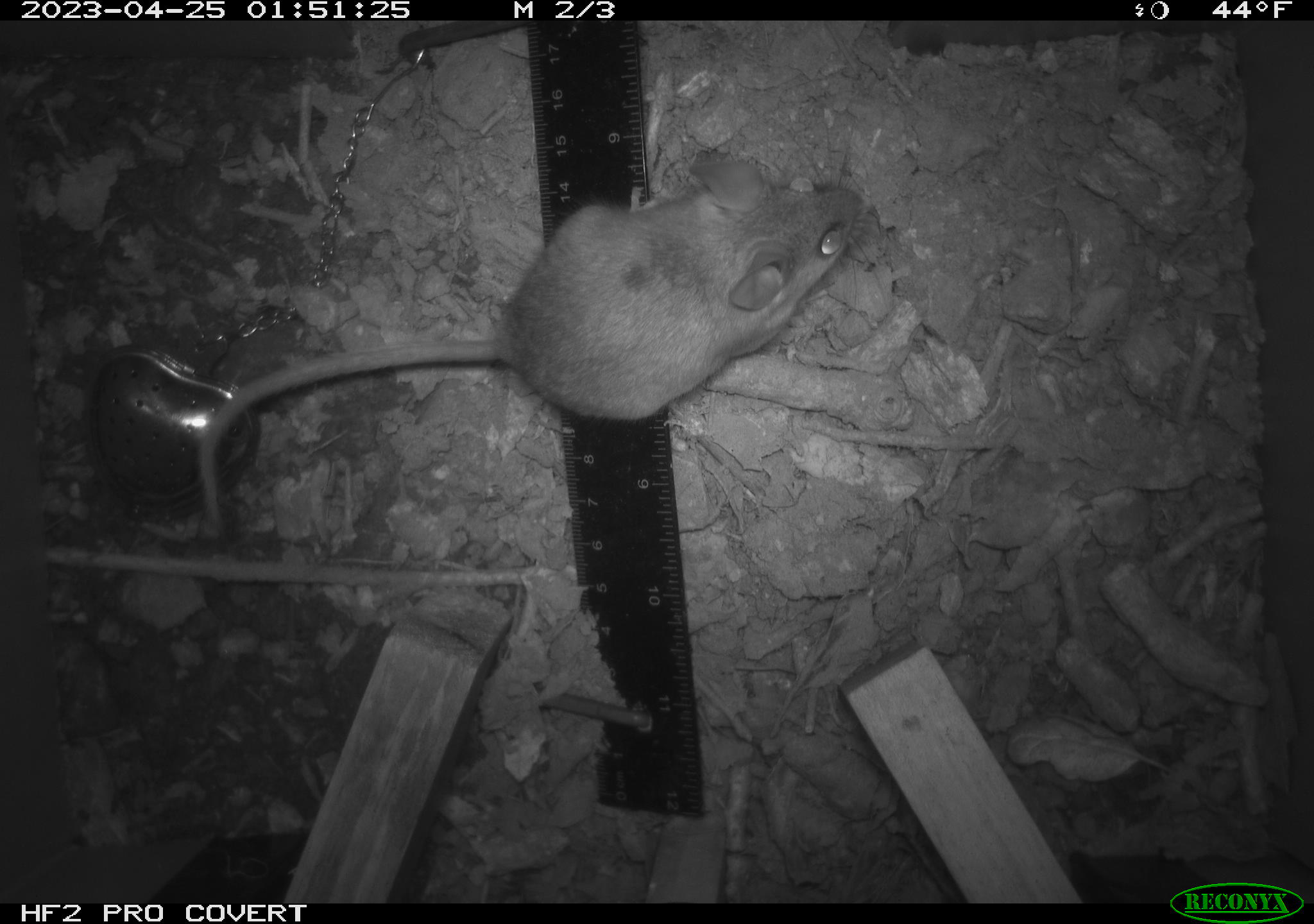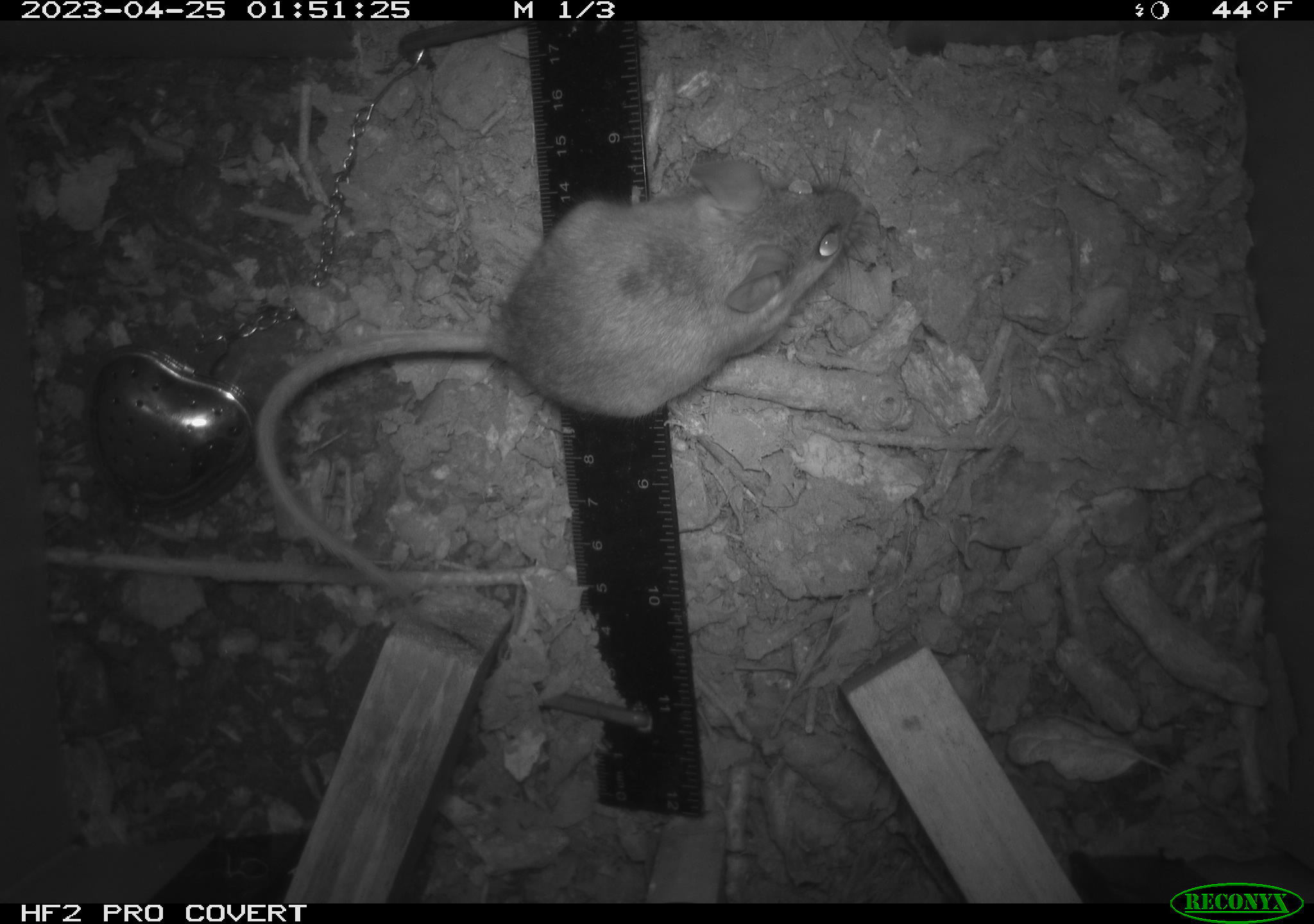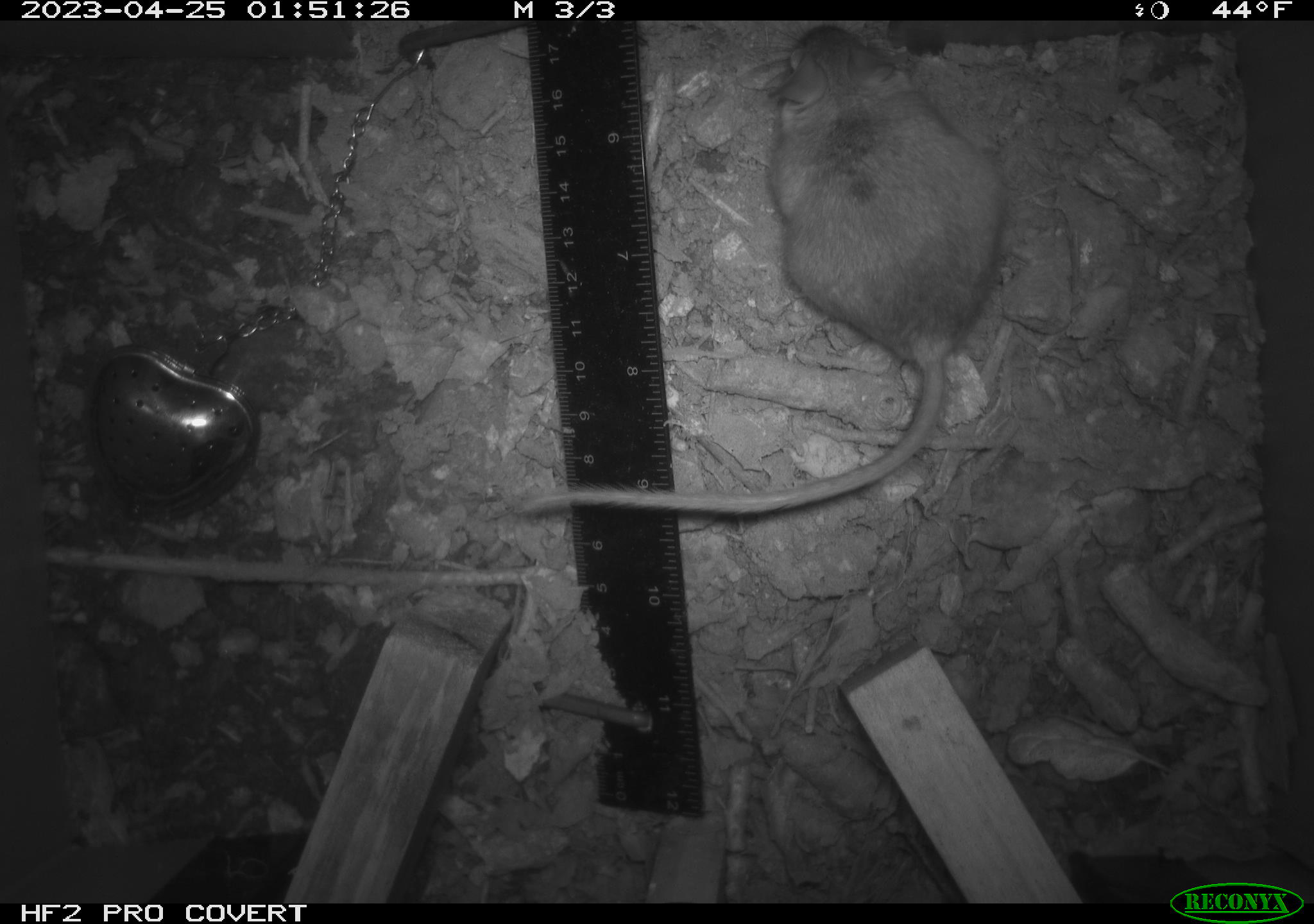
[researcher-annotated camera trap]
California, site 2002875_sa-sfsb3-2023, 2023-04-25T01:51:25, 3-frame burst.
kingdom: Animalia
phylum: Chordata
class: Mammalia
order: Rodentia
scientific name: Rodentia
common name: mouse species